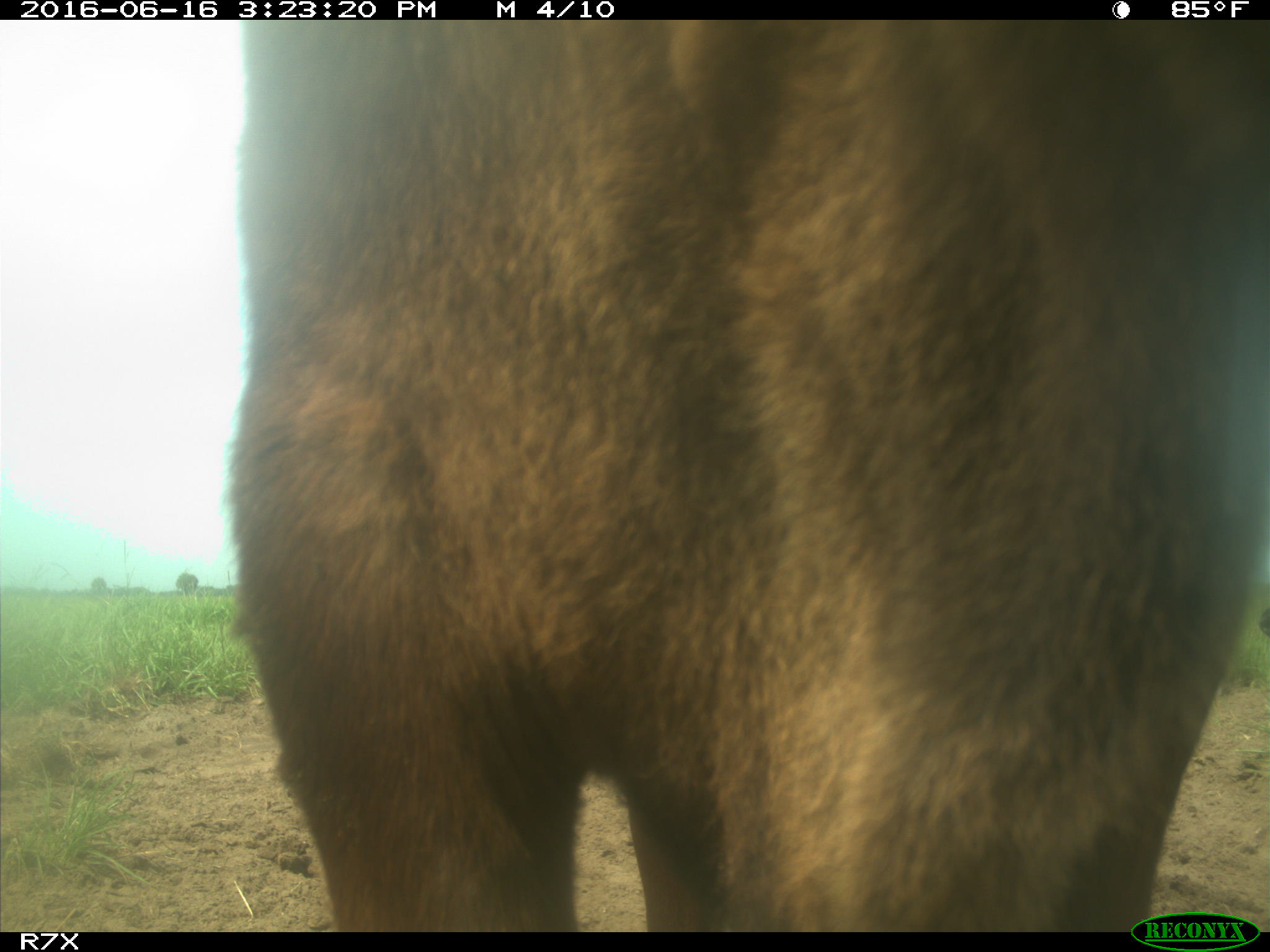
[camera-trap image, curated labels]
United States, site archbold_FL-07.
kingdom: Animalia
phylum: Chordata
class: Mammalia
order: Artiodactyla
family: Bovidae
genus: Bos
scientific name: Bos taurus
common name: domestic cow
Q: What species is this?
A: Bos taurus (domestic cow).